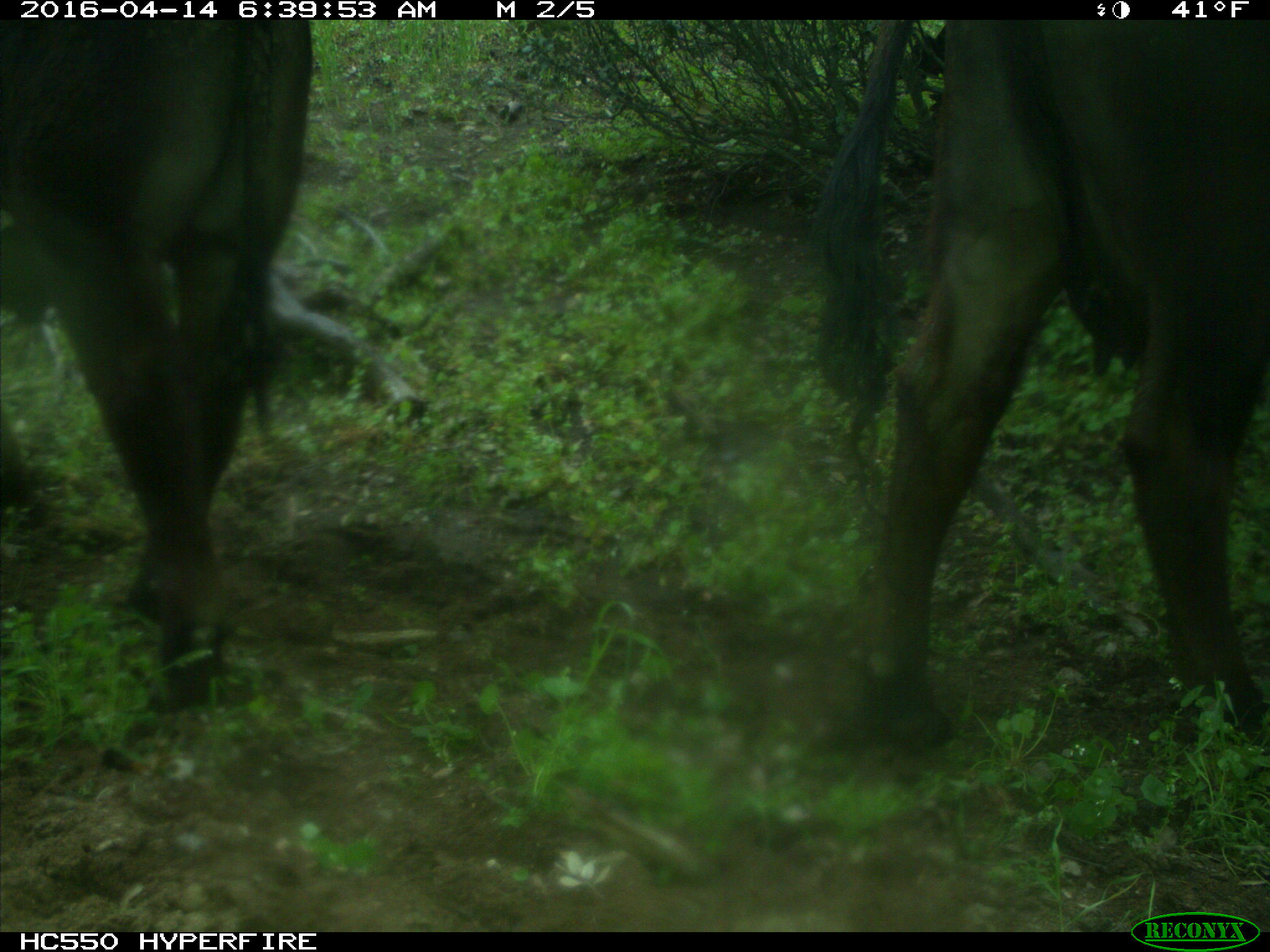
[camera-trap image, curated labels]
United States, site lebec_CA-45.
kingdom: Animalia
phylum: Chordata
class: Mammalia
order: Artiodactyla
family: Bovidae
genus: Bos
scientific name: Bos taurus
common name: domestic cow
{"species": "Bos taurus (domestic cow)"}